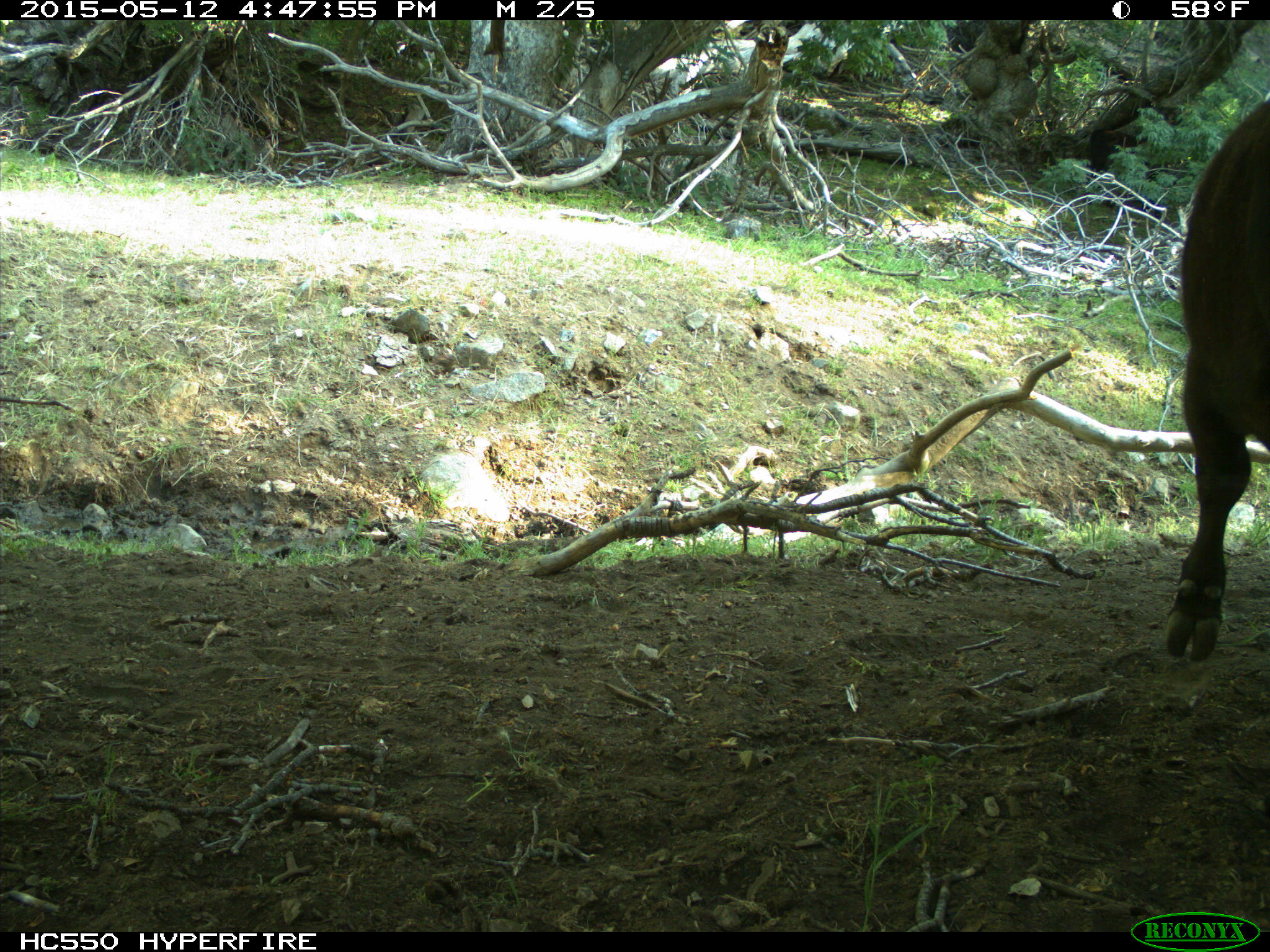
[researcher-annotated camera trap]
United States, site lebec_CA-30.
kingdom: Animalia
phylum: Chordata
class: Mammalia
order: Artiodactyla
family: Bovidae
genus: Bos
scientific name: Bos taurus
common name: domestic cow